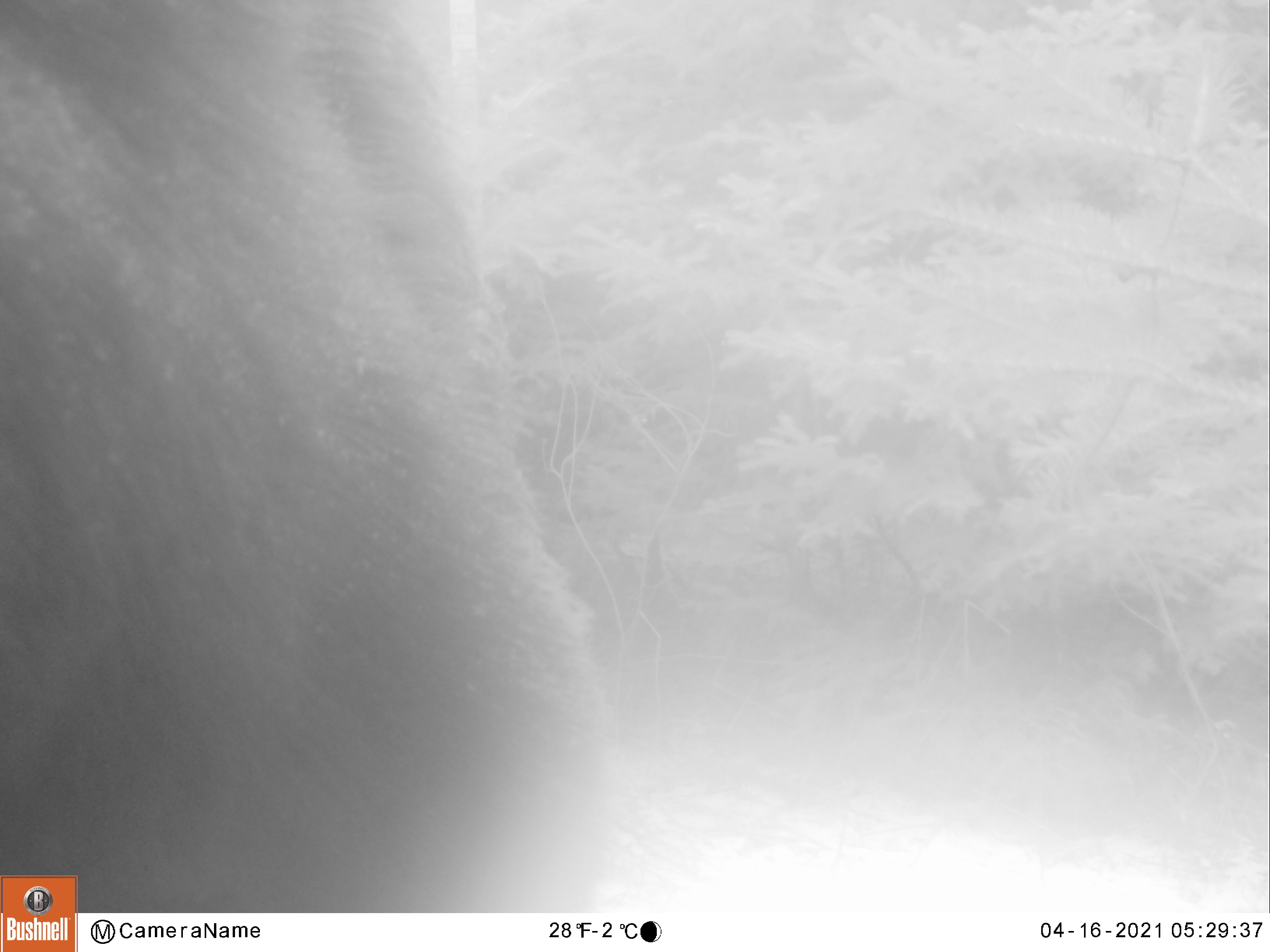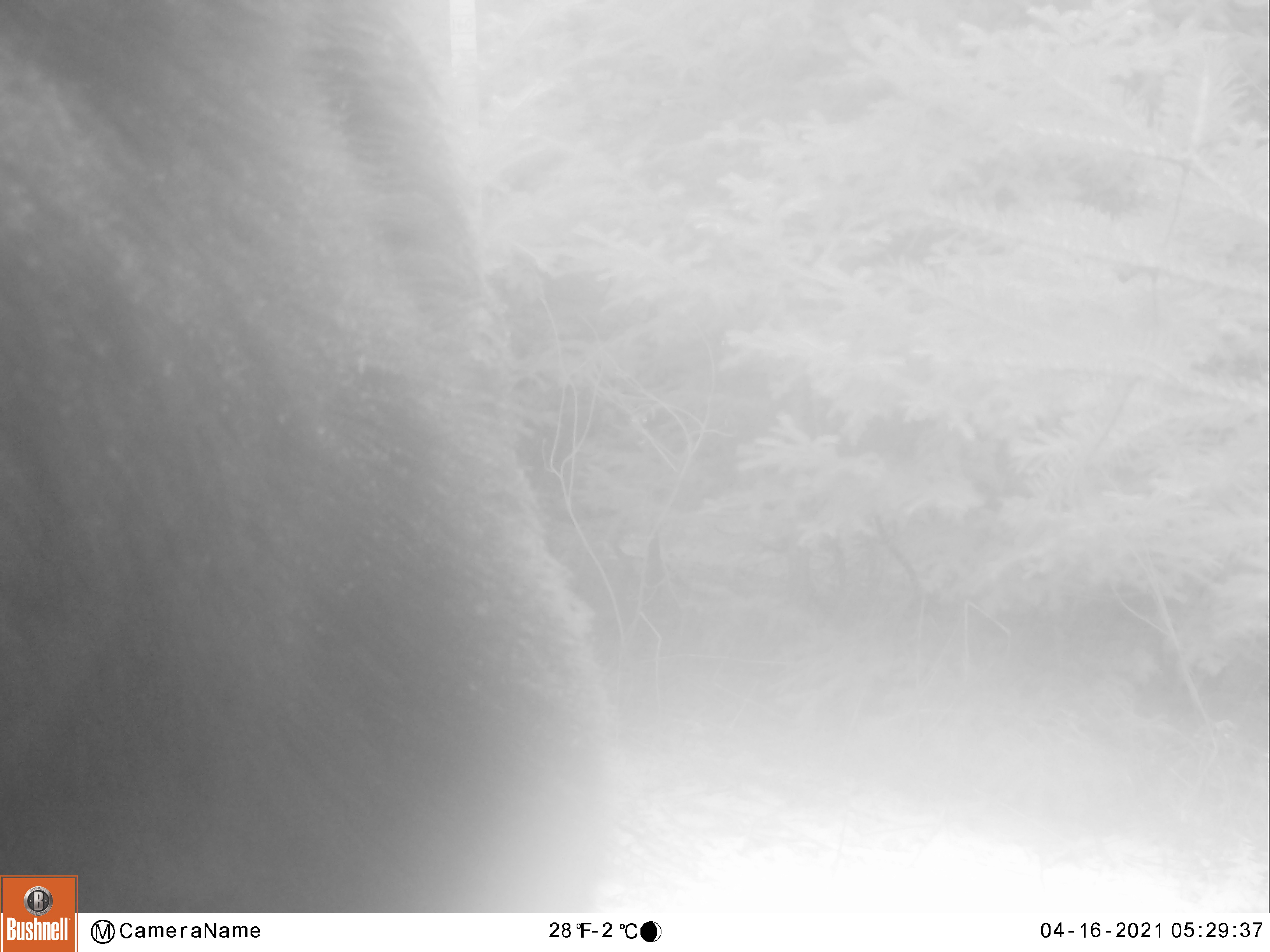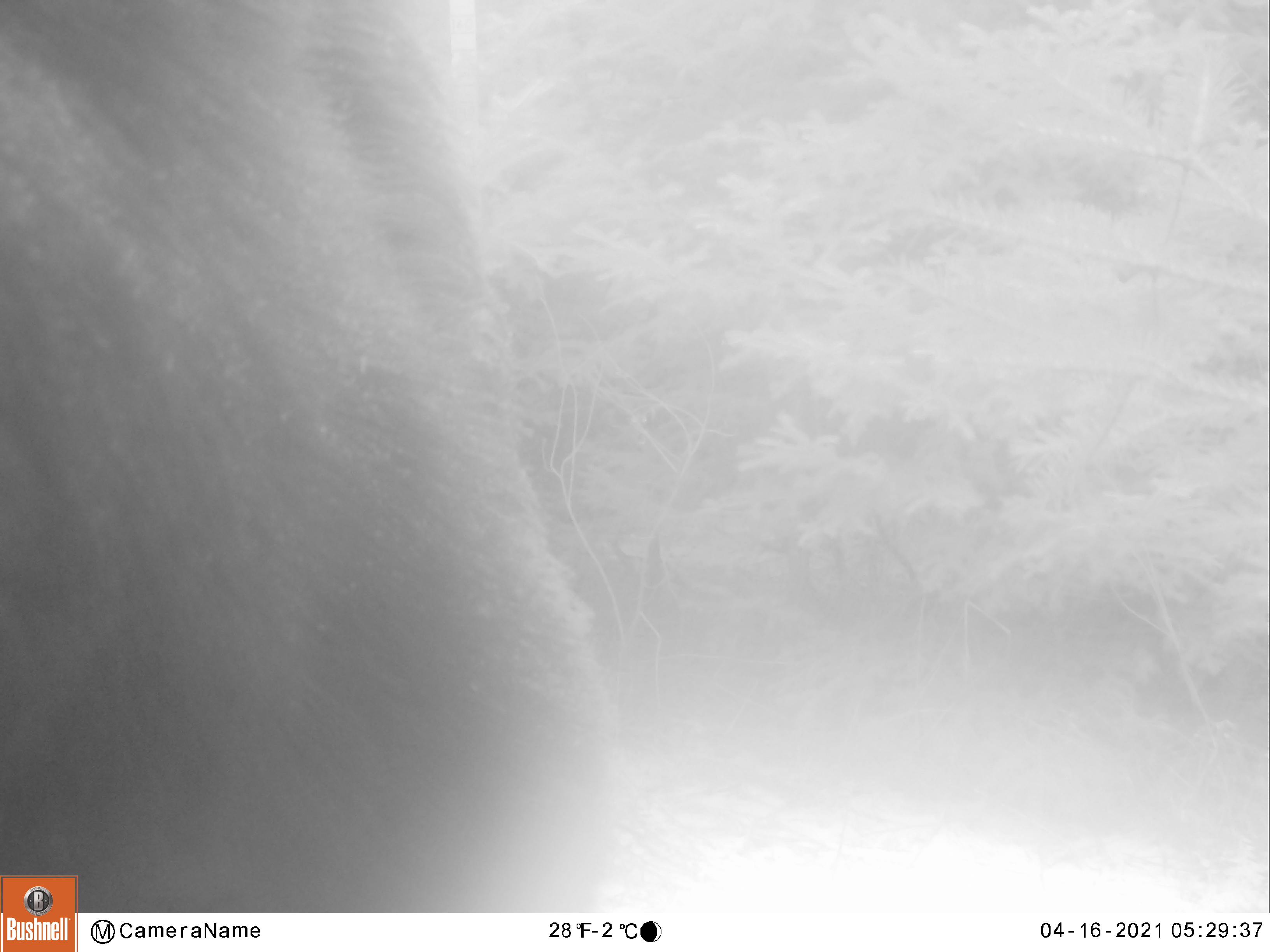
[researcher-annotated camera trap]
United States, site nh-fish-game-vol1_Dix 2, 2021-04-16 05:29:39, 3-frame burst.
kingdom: Animalia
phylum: Chordata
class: Mammalia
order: Artiodactyla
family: Cervidae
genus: Alces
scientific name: Alces alces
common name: moose